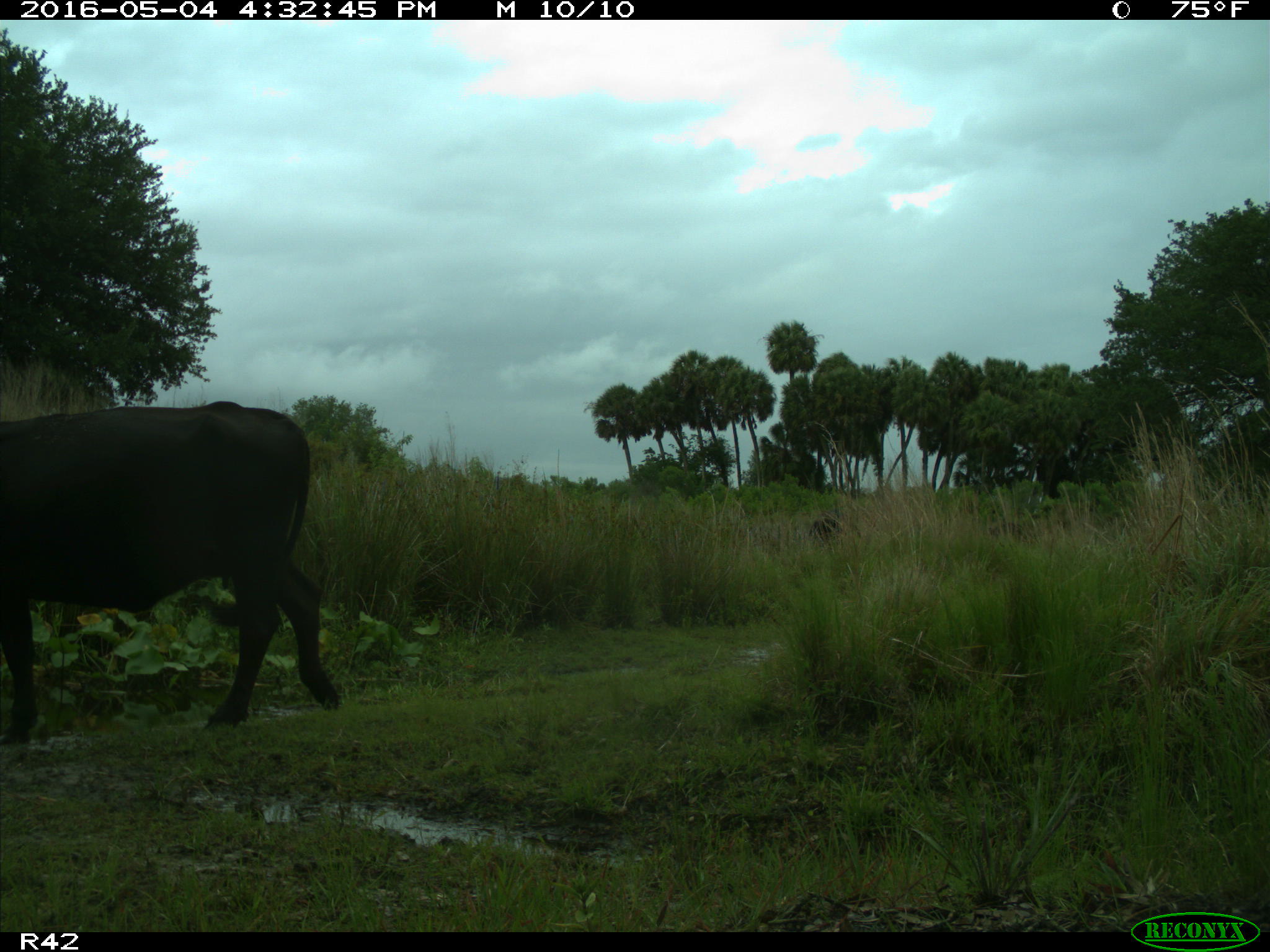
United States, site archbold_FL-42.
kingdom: Animalia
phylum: Chordata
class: Mammalia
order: Artiodactyla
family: Bovidae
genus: Bos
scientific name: Bos taurus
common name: domestic cow